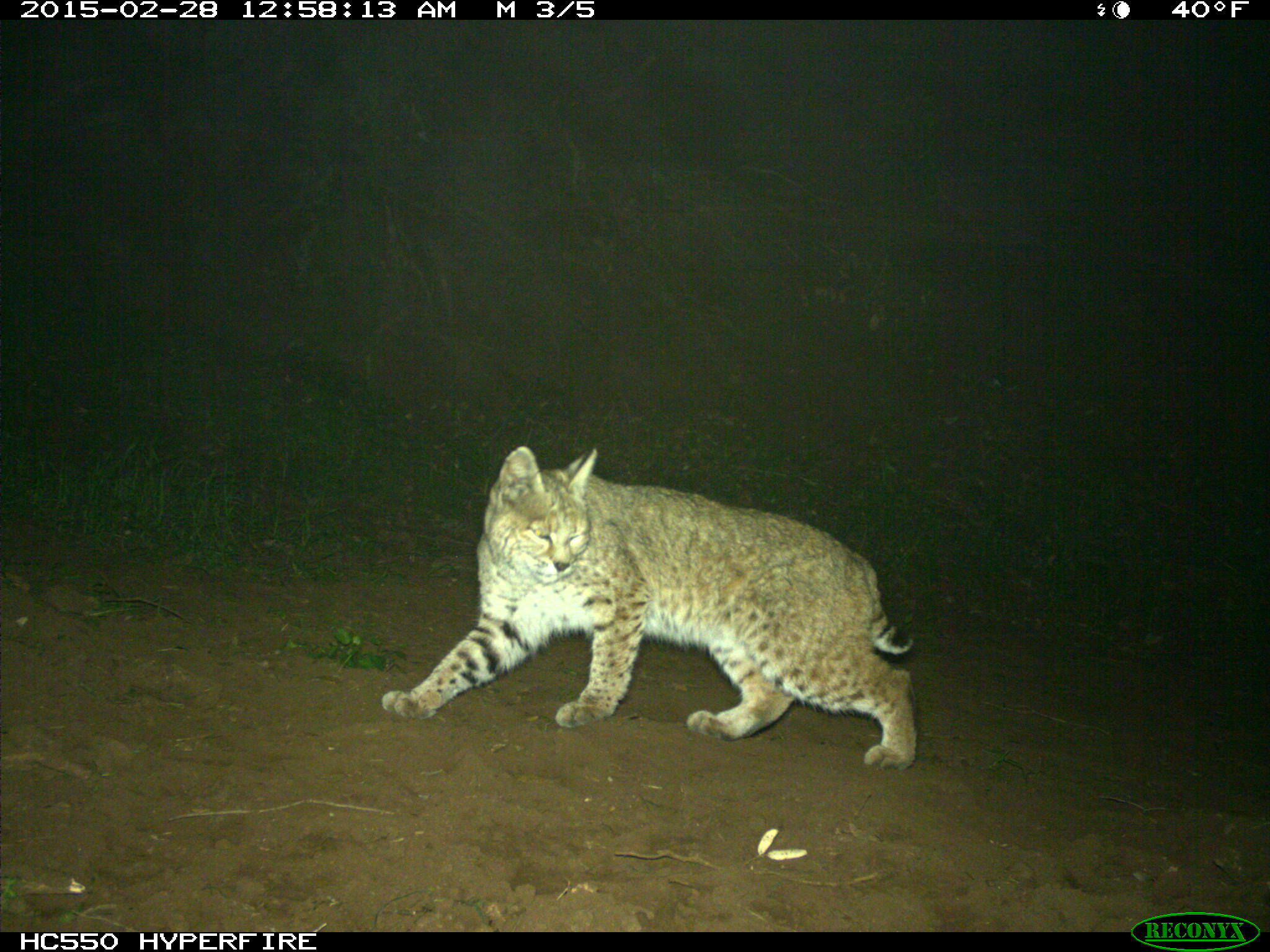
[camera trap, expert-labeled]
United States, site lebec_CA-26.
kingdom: Animalia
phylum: Chordata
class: Mammalia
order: Carnivora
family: Felidae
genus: Lynx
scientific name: Lynx rufus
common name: bobcat